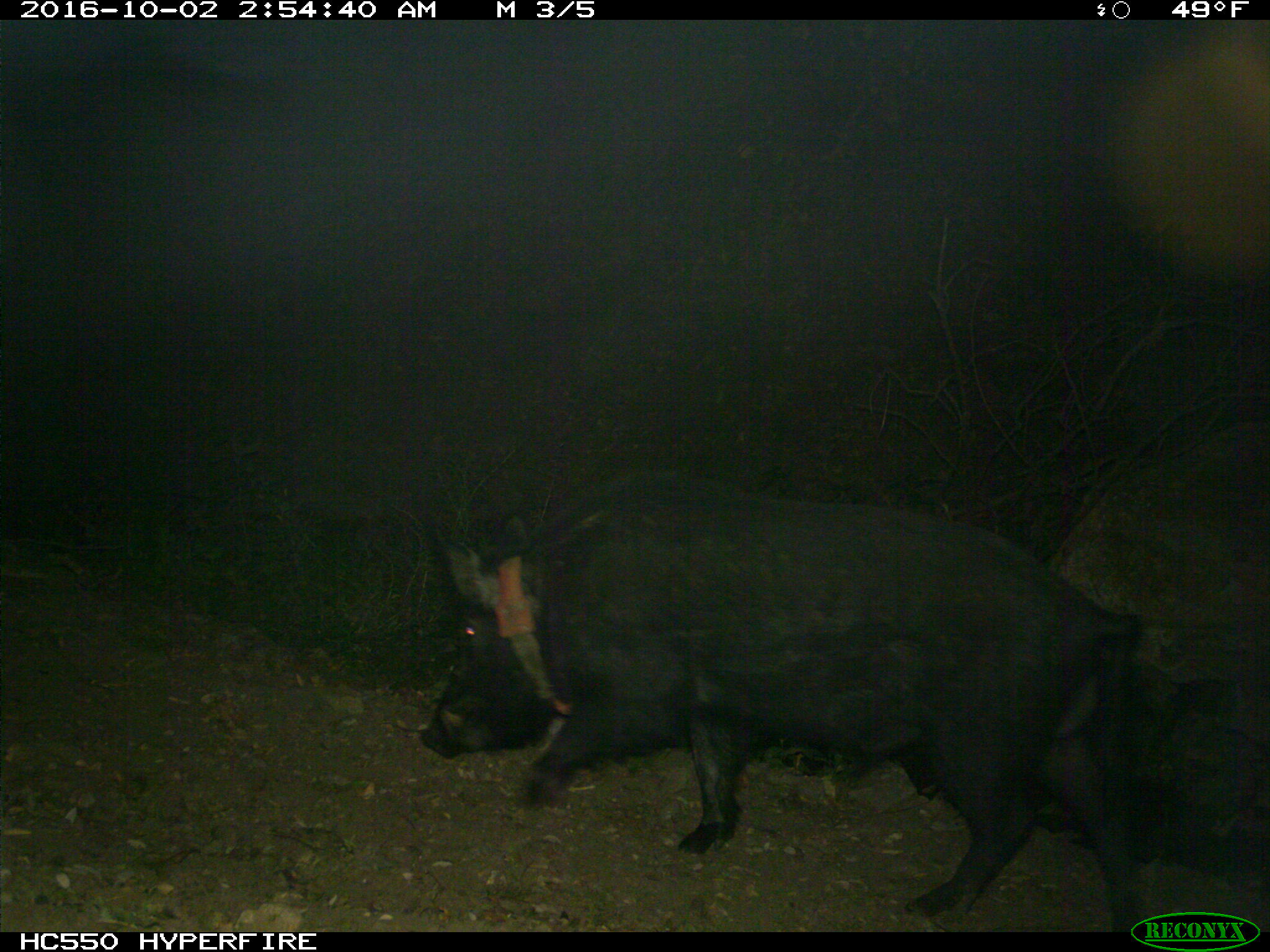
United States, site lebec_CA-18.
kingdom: Animalia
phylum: Chordata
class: Mammalia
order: Artiodactyla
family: Suidae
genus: Sus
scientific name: Sus scrofa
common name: wild boar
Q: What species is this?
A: Sus scrofa (wild boar).